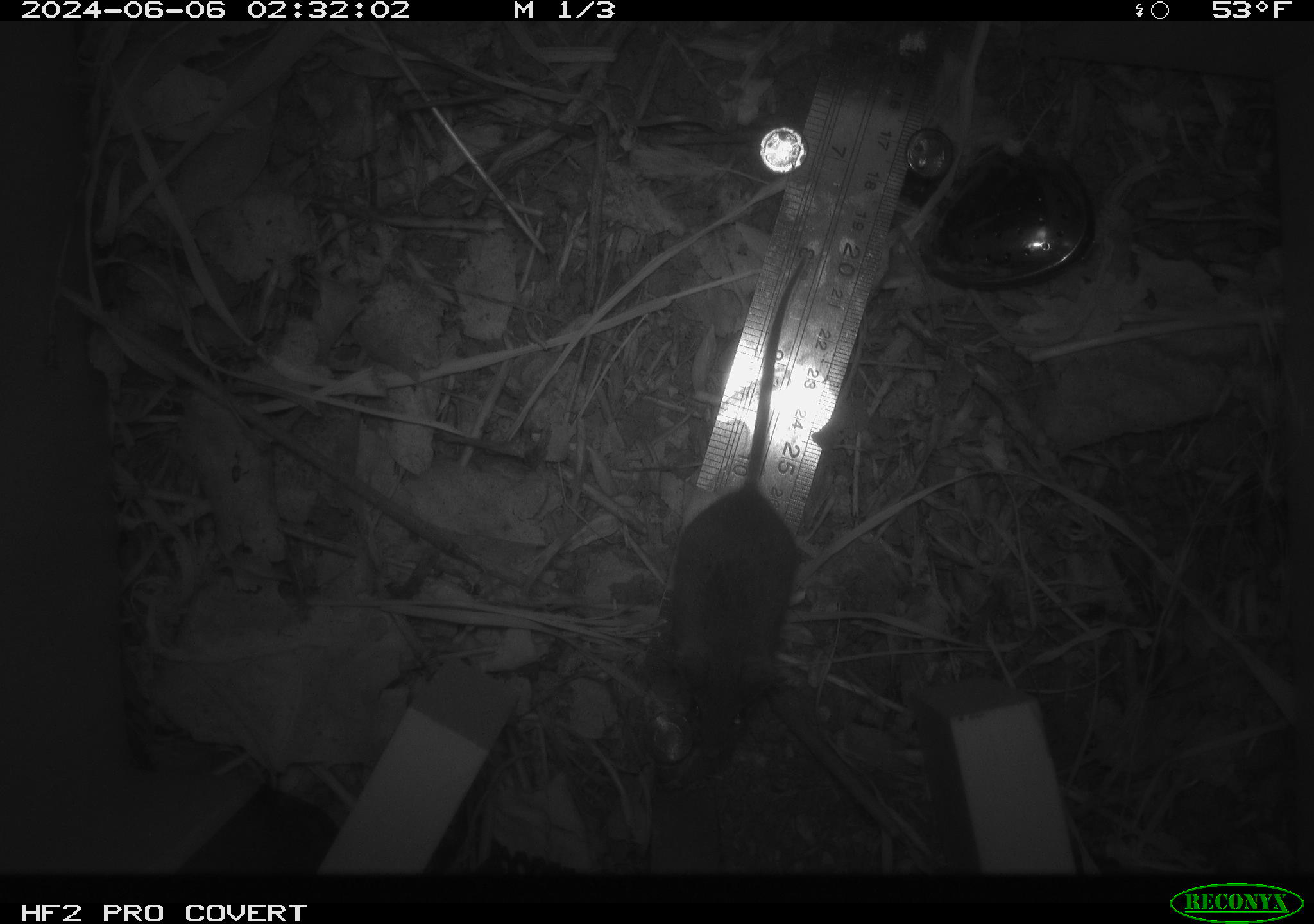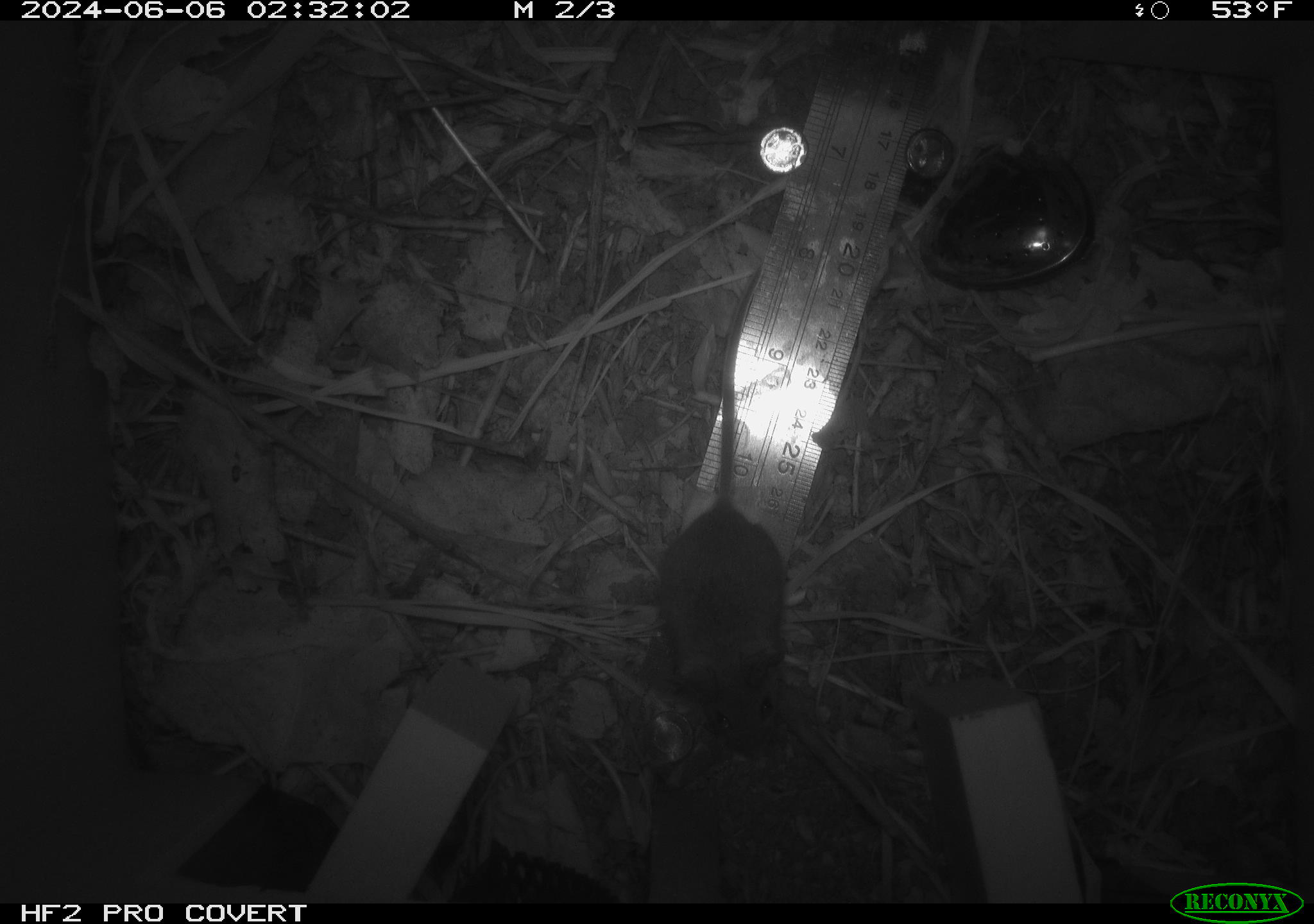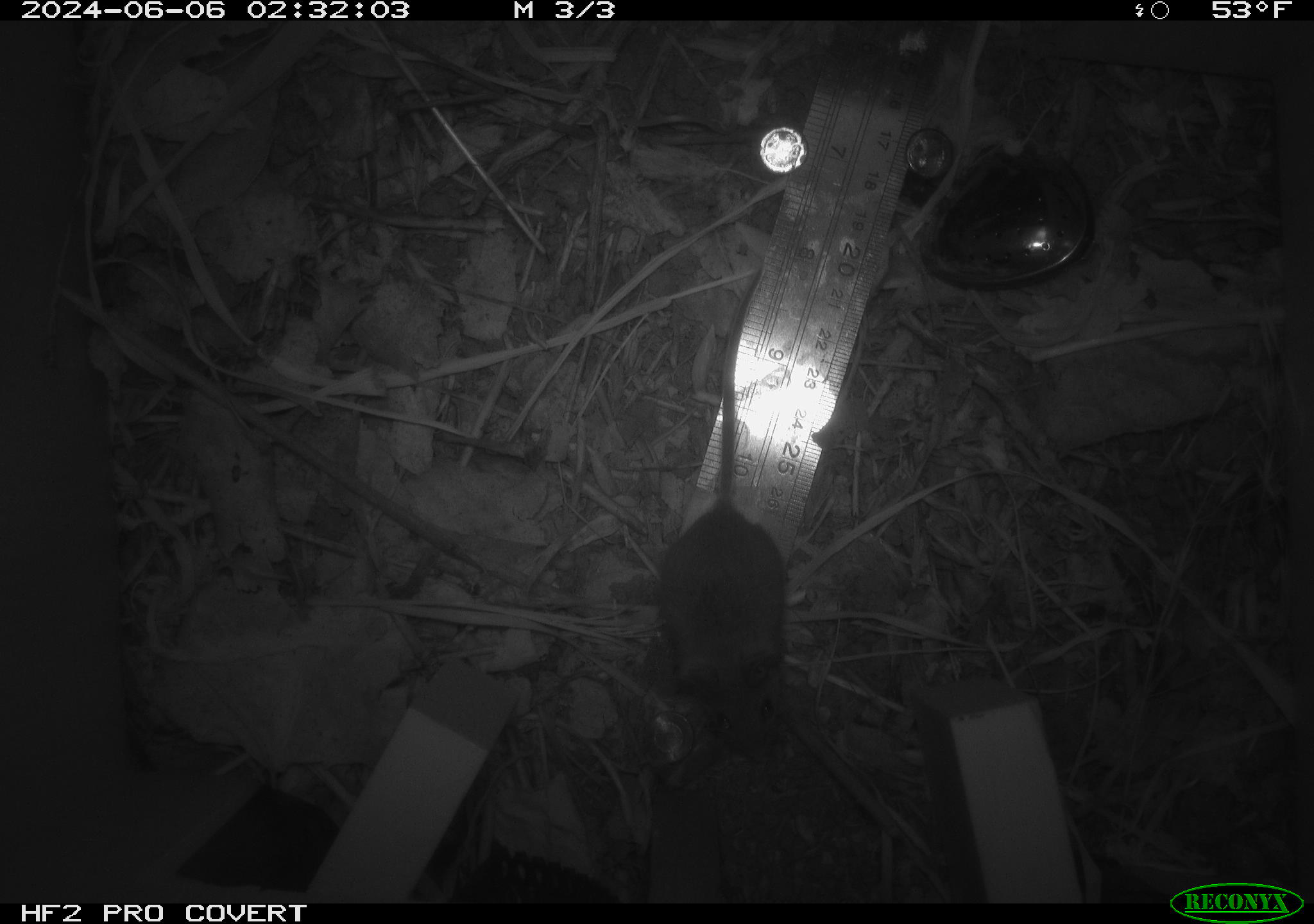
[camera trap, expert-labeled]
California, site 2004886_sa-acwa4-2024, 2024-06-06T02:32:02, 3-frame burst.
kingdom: Animalia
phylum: Chordata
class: Mammalia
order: Rodentia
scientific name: Rodentia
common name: mouse species